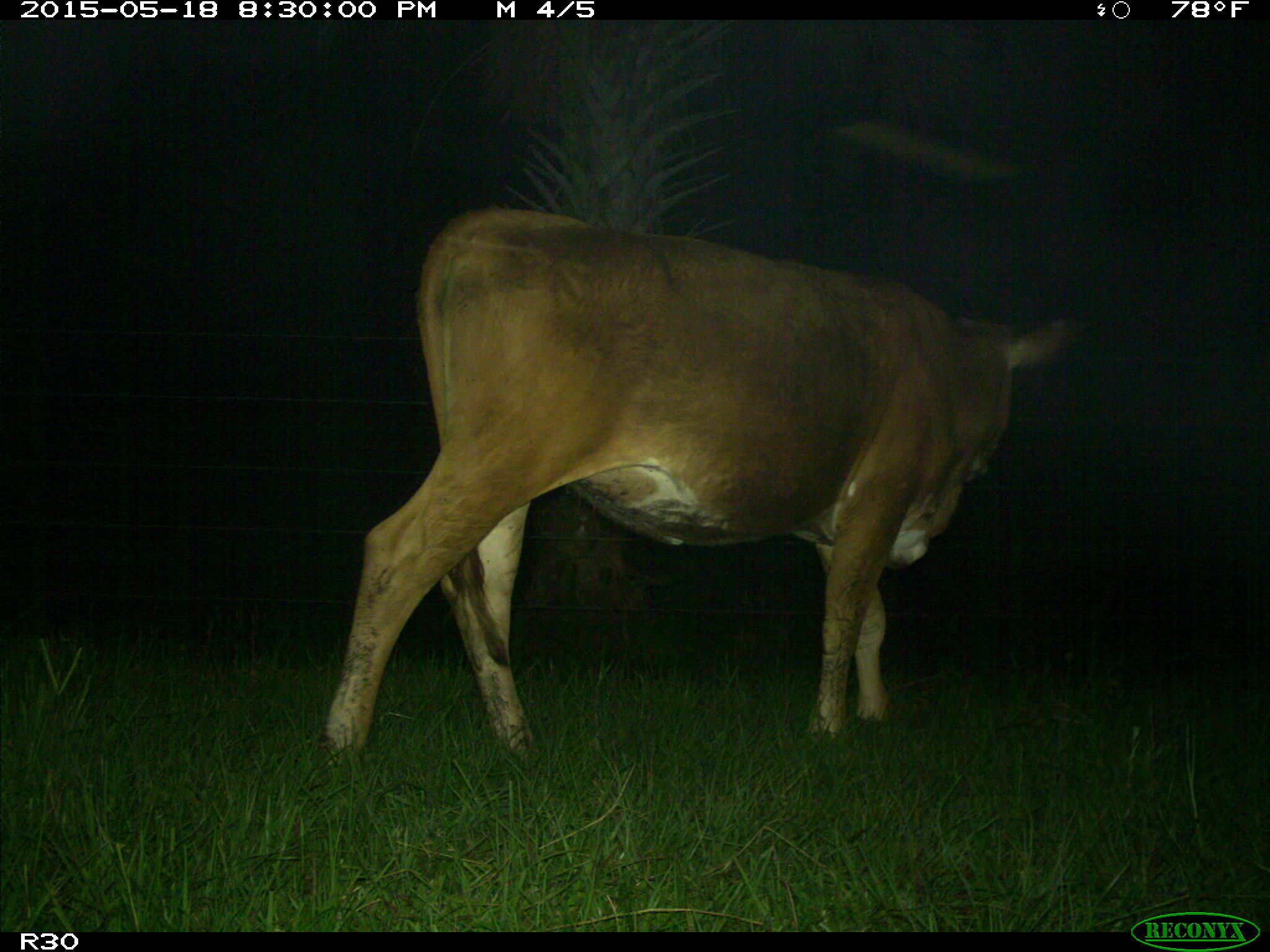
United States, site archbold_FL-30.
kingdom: Animalia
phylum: Chordata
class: Mammalia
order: Artiodactyla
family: Bovidae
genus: Bos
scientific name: Bos taurus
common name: domestic cow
Bos taurus (domestic cow).